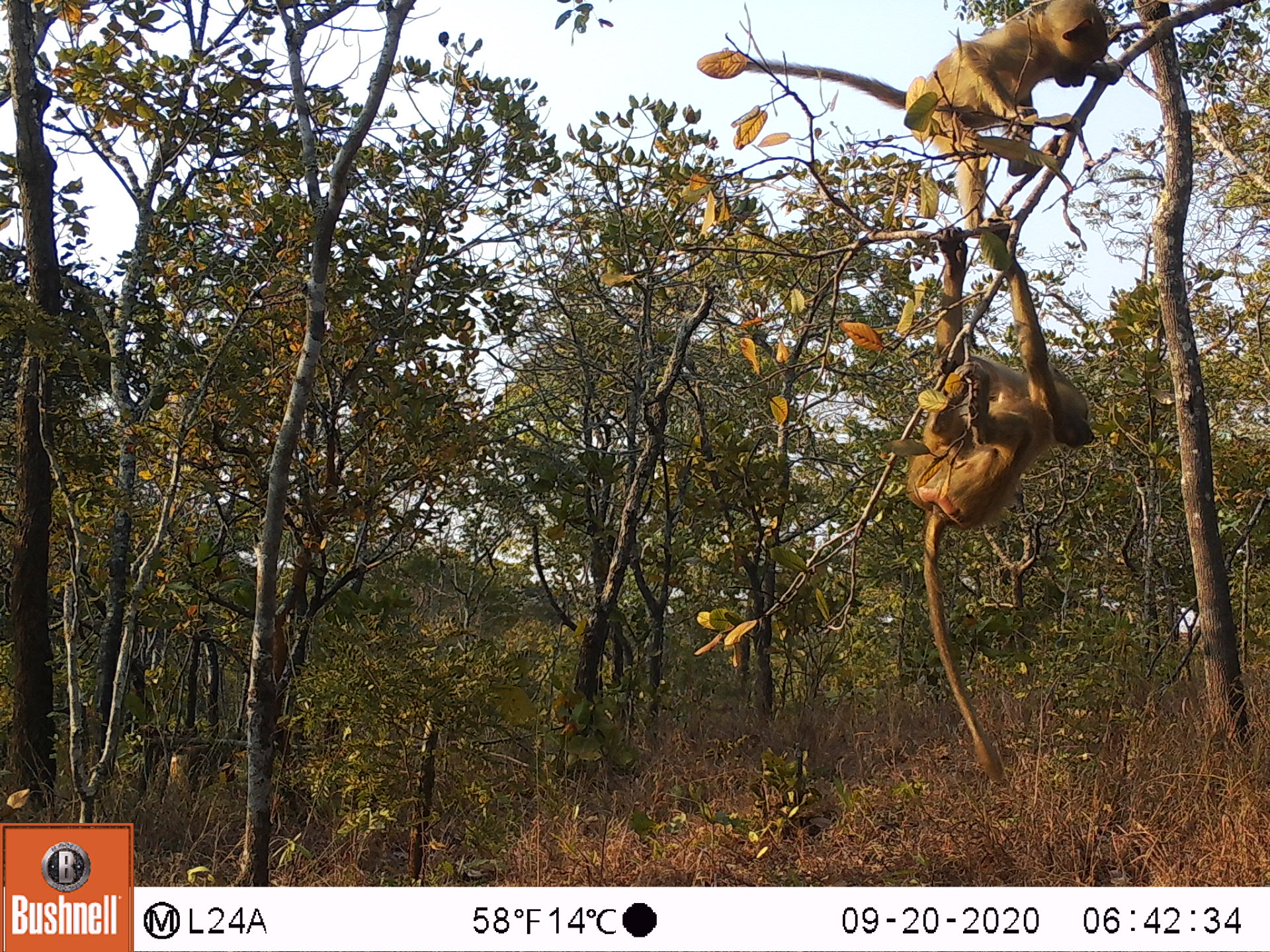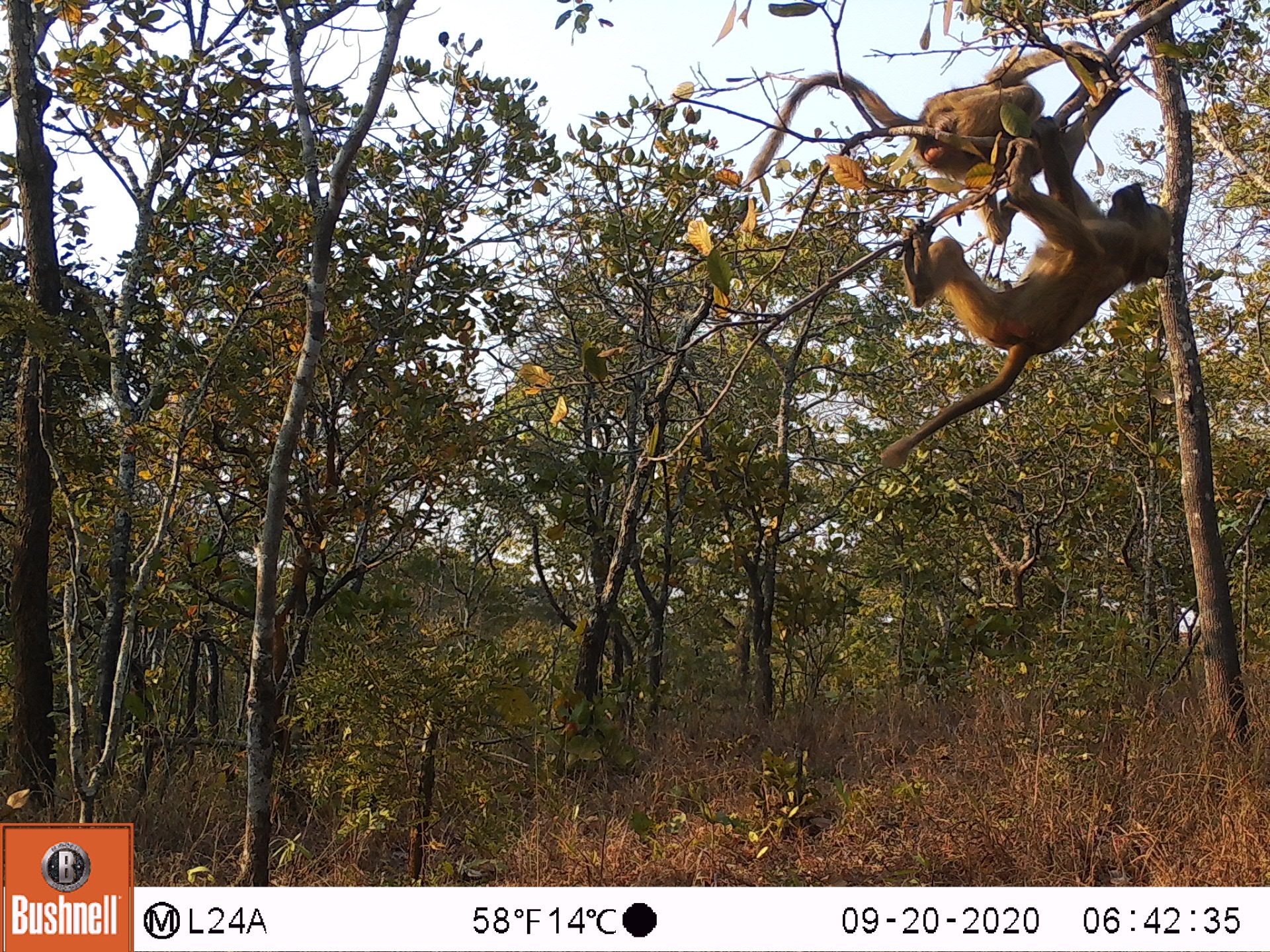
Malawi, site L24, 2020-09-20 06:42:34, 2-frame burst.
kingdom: Animalia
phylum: Chordata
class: Mammalia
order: Primates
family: Cercopithecidae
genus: Papio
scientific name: Papio cynocephalus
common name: yellow baboon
Yellow baboon (Papio cynocephalus), count 2.